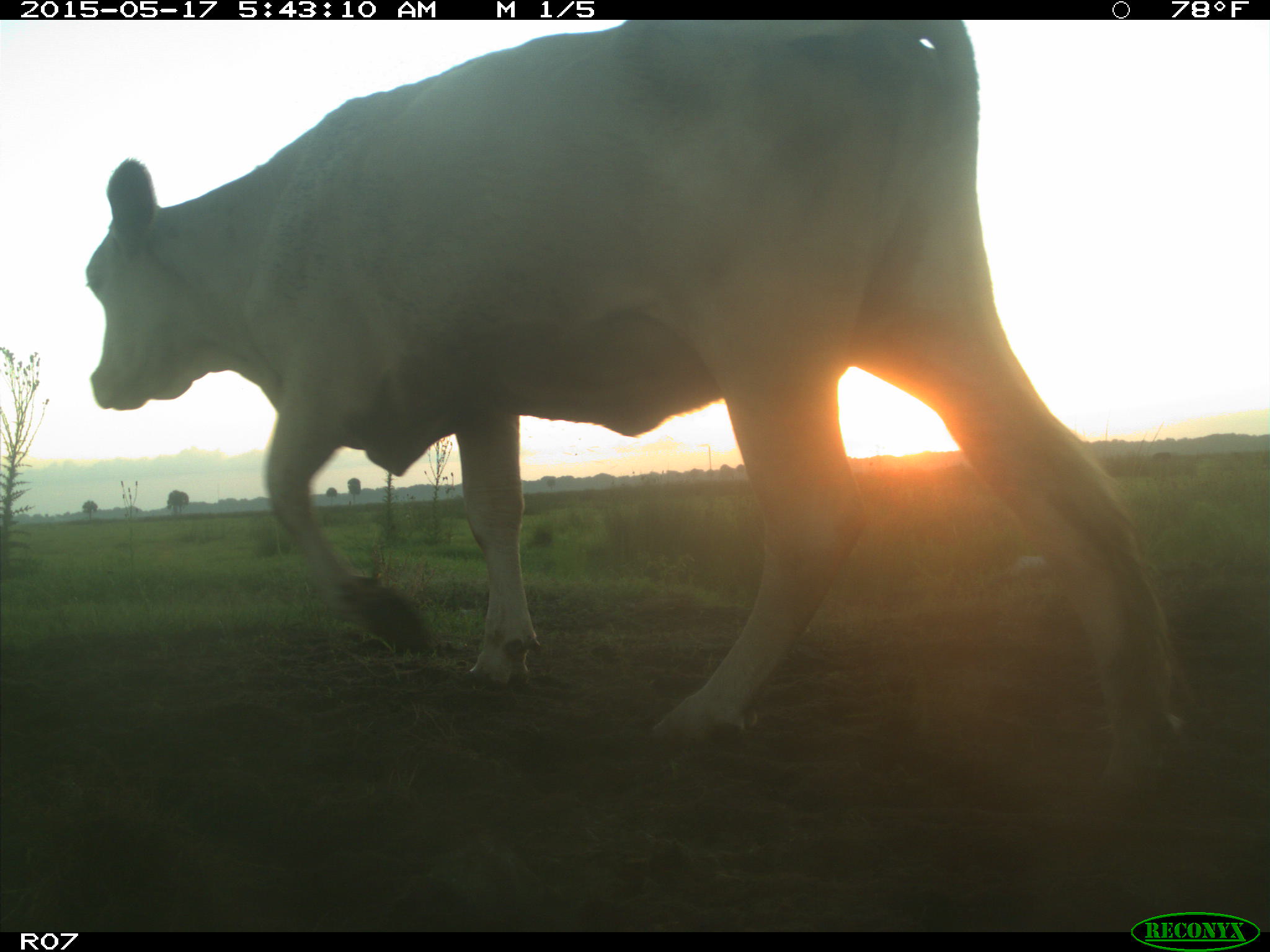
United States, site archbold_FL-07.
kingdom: Animalia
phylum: Chordata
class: Mammalia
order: Artiodactyla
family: Bovidae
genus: Bos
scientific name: Bos taurus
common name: domestic cow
Bos taurus (domestic cow).